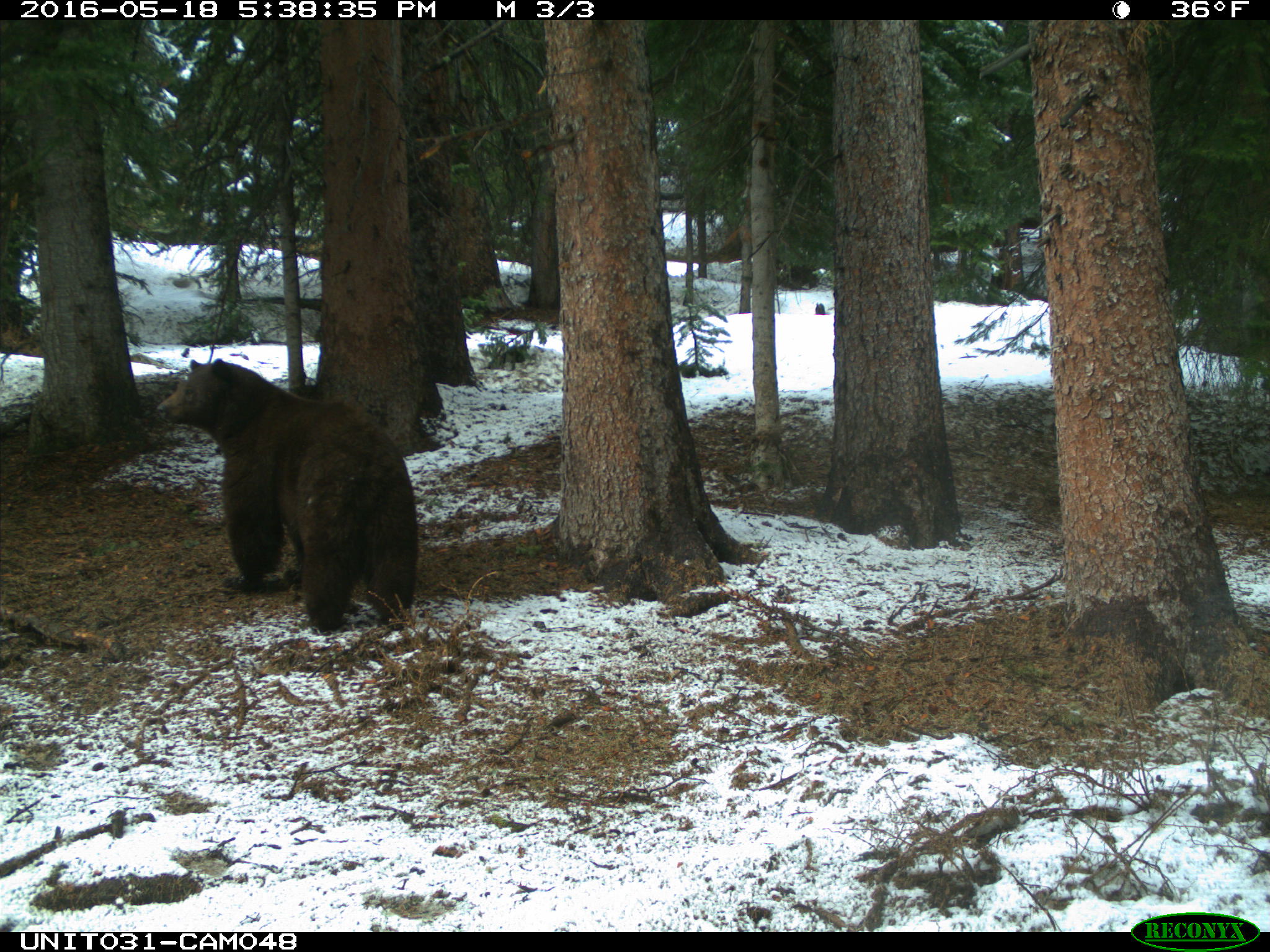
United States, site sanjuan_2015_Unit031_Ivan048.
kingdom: Animalia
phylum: Chordata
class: Mammalia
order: Carnivora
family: Ursidae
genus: Ursus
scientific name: Ursus americanus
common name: american black bear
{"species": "Ursus americanus (american black bear)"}